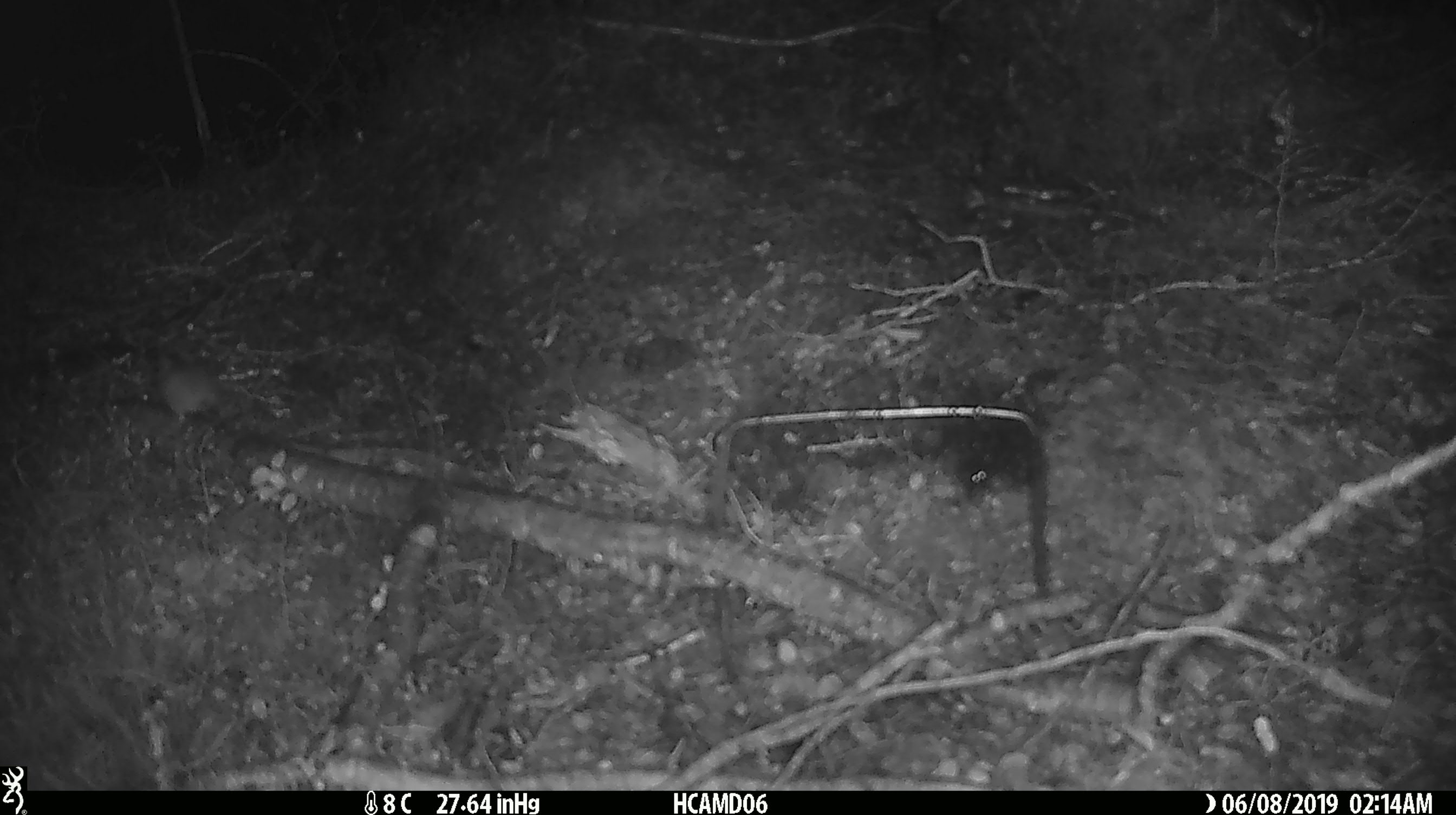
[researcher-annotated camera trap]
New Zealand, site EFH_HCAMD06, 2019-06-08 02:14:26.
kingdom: Animalia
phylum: Chordata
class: Mammalia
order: Rodentia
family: Muridae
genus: Mus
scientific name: Mus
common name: mouse